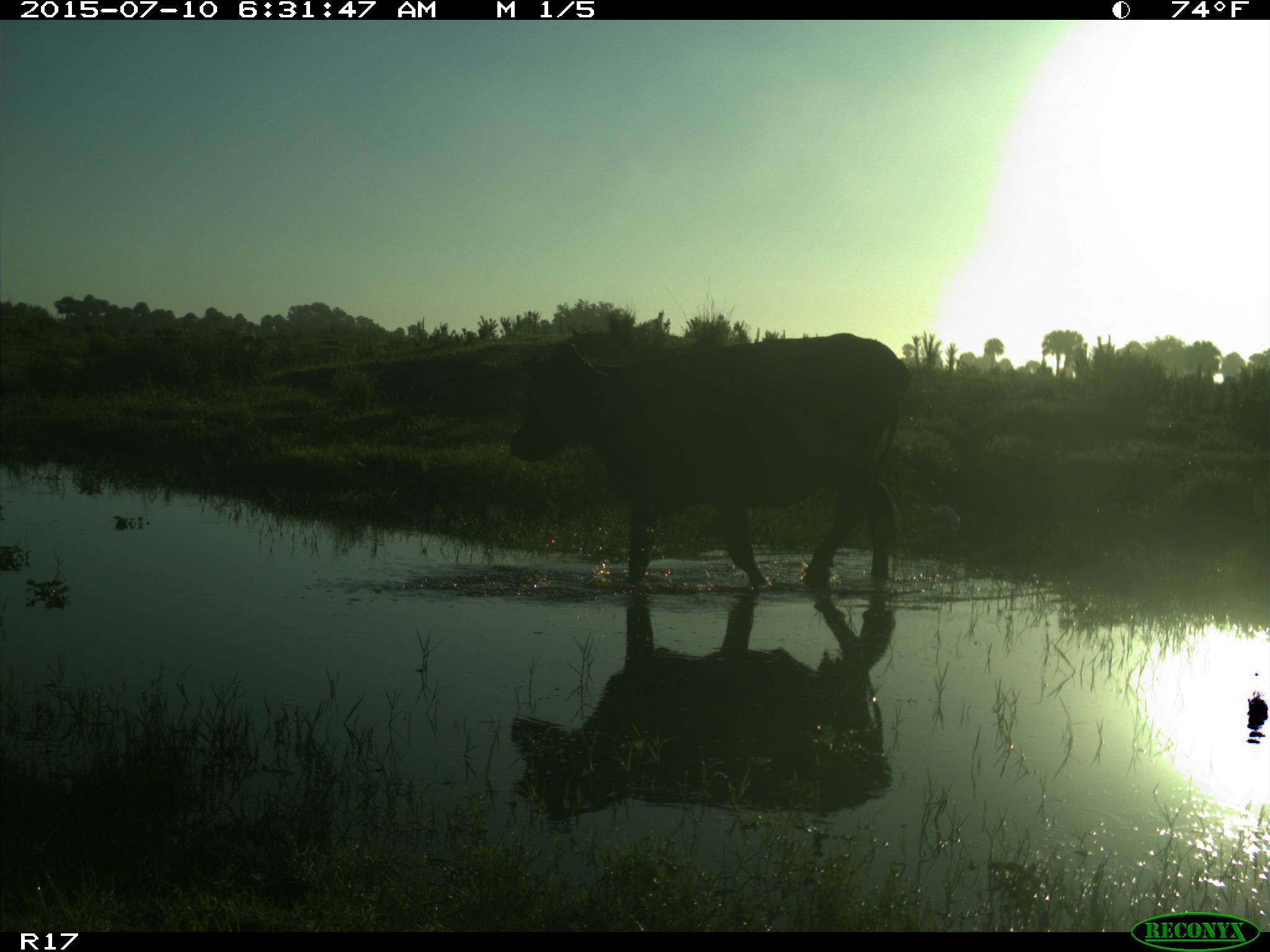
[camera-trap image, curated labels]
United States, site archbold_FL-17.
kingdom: Animalia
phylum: Chordata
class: Mammalia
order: Artiodactyla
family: Bovidae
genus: Bos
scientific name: Bos taurus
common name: domestic cow